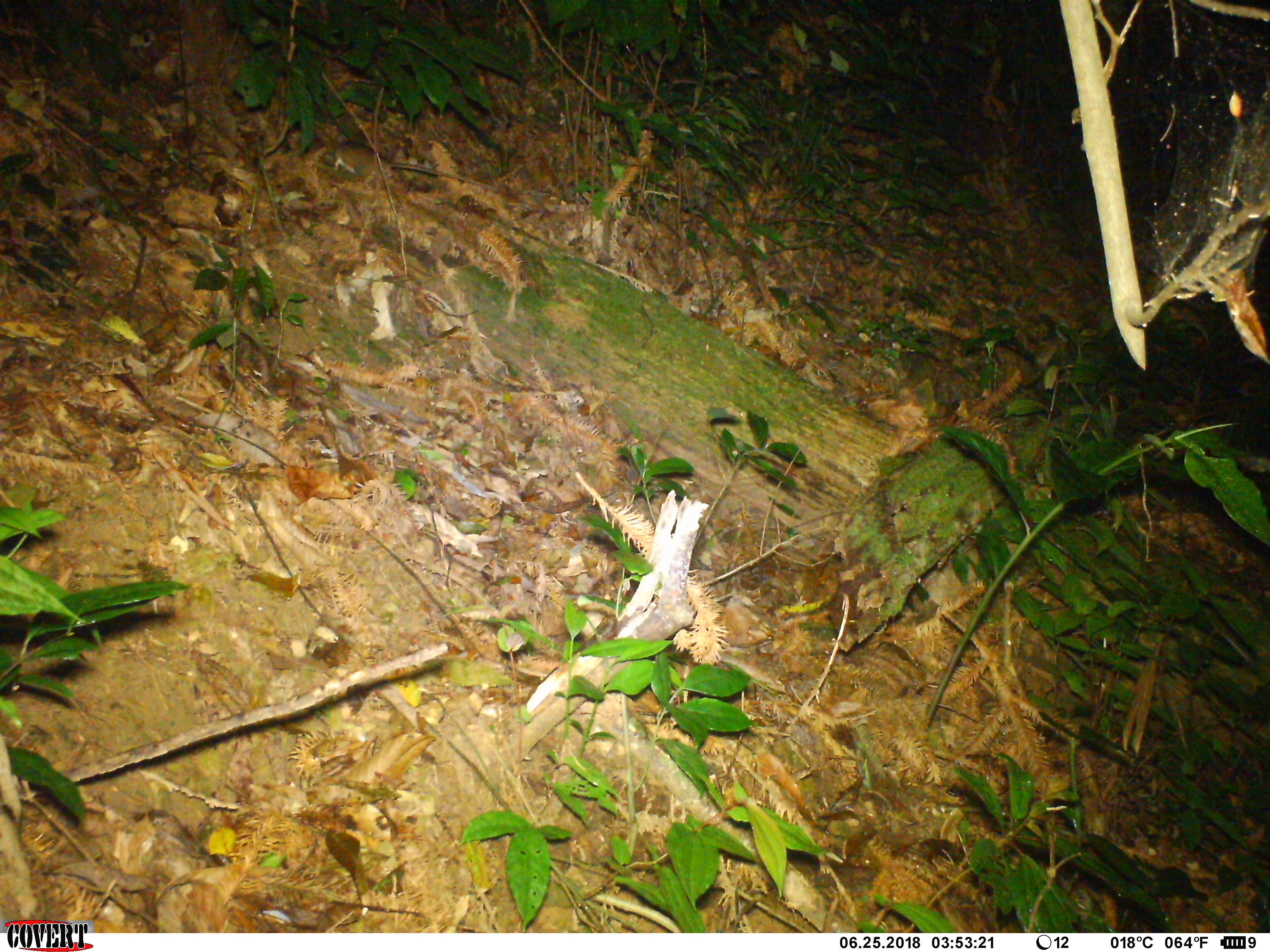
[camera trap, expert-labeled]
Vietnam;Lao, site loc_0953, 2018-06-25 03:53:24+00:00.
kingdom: Animalia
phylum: Chordata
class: Mammalia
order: Rodentia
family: Muridae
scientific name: Muridae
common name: old-world mice and rats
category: unidentified murid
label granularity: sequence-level